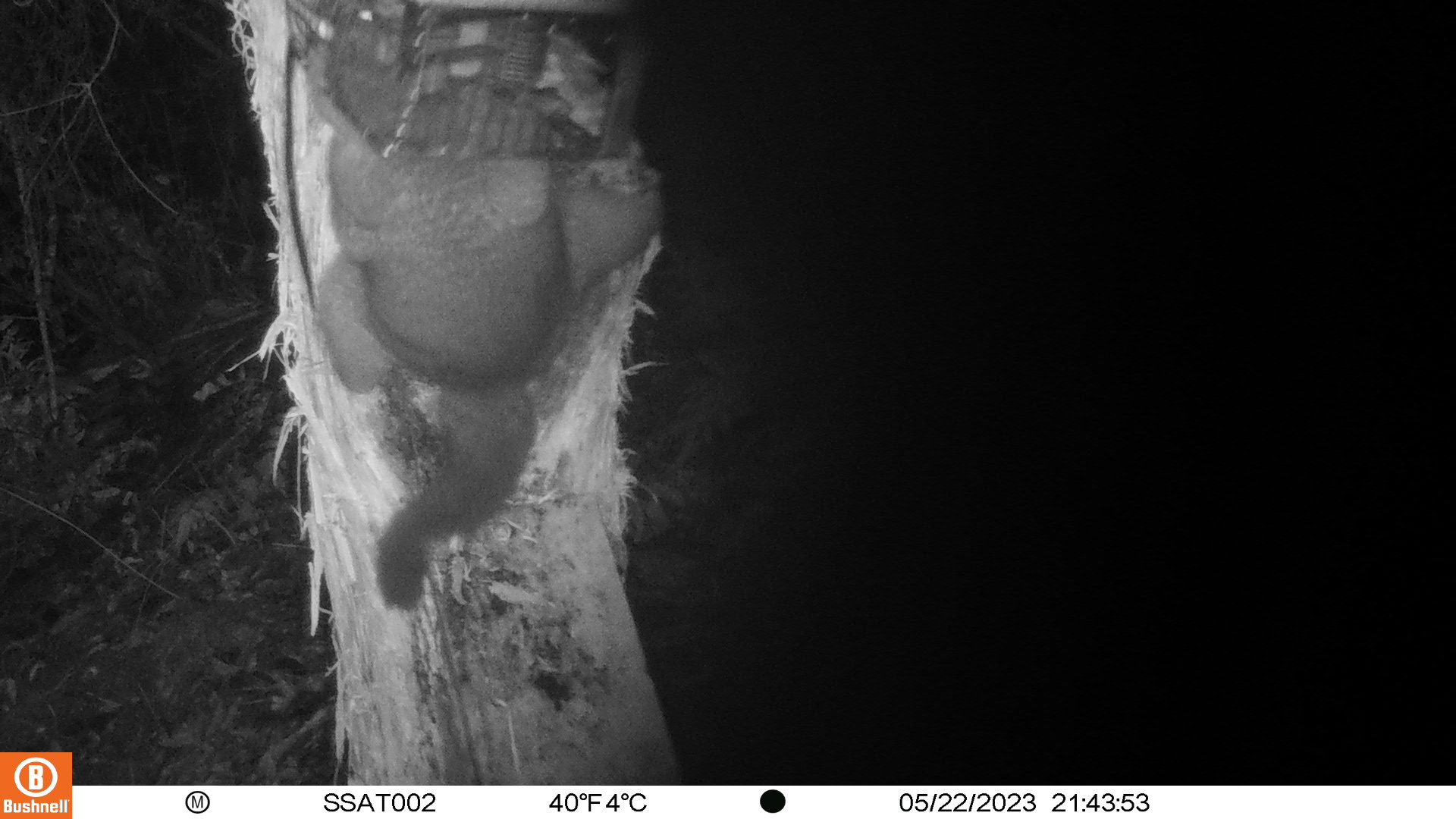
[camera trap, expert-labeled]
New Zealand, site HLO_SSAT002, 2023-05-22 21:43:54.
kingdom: Animalia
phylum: Chordata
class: Mammalia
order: Diprotodontia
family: Phalangeridae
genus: Trichosurus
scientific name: Trichosurus vulpecula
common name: common brushtail possum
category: possum